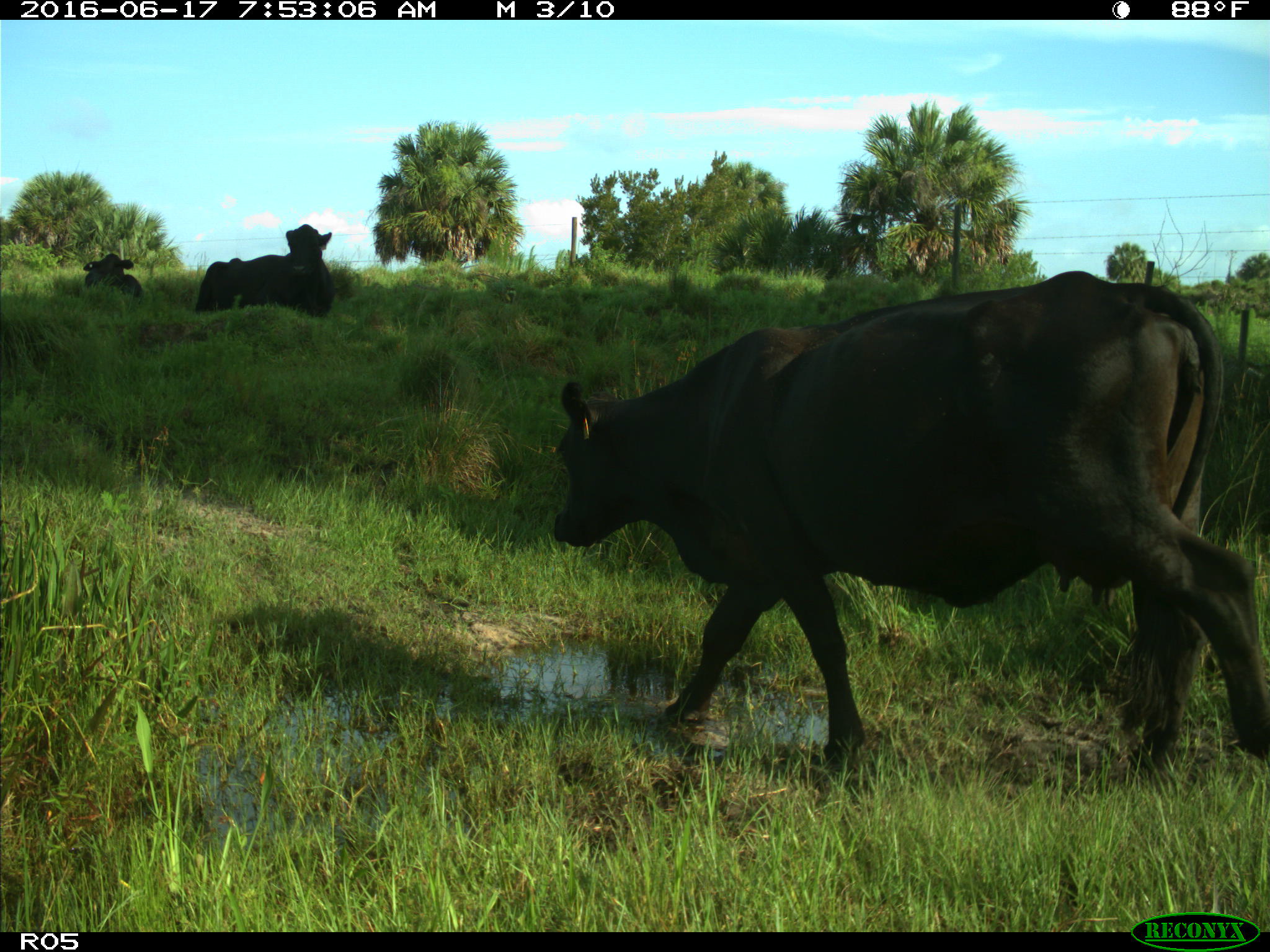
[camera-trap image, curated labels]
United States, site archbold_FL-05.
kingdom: Animalia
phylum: Chordata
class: Mammalia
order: Artiodactyla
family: Bovidae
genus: Bos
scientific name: Bos taurus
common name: domestic cow